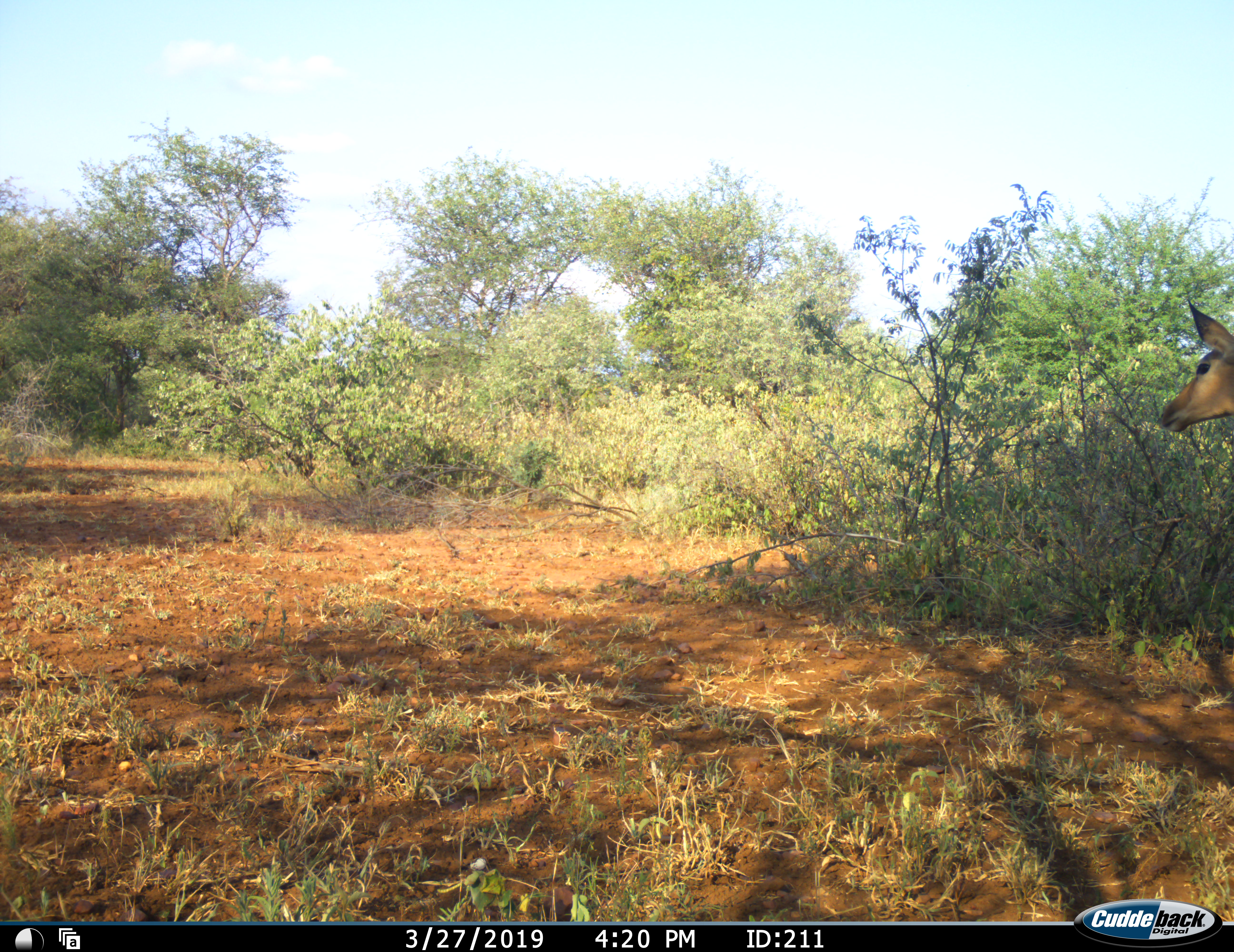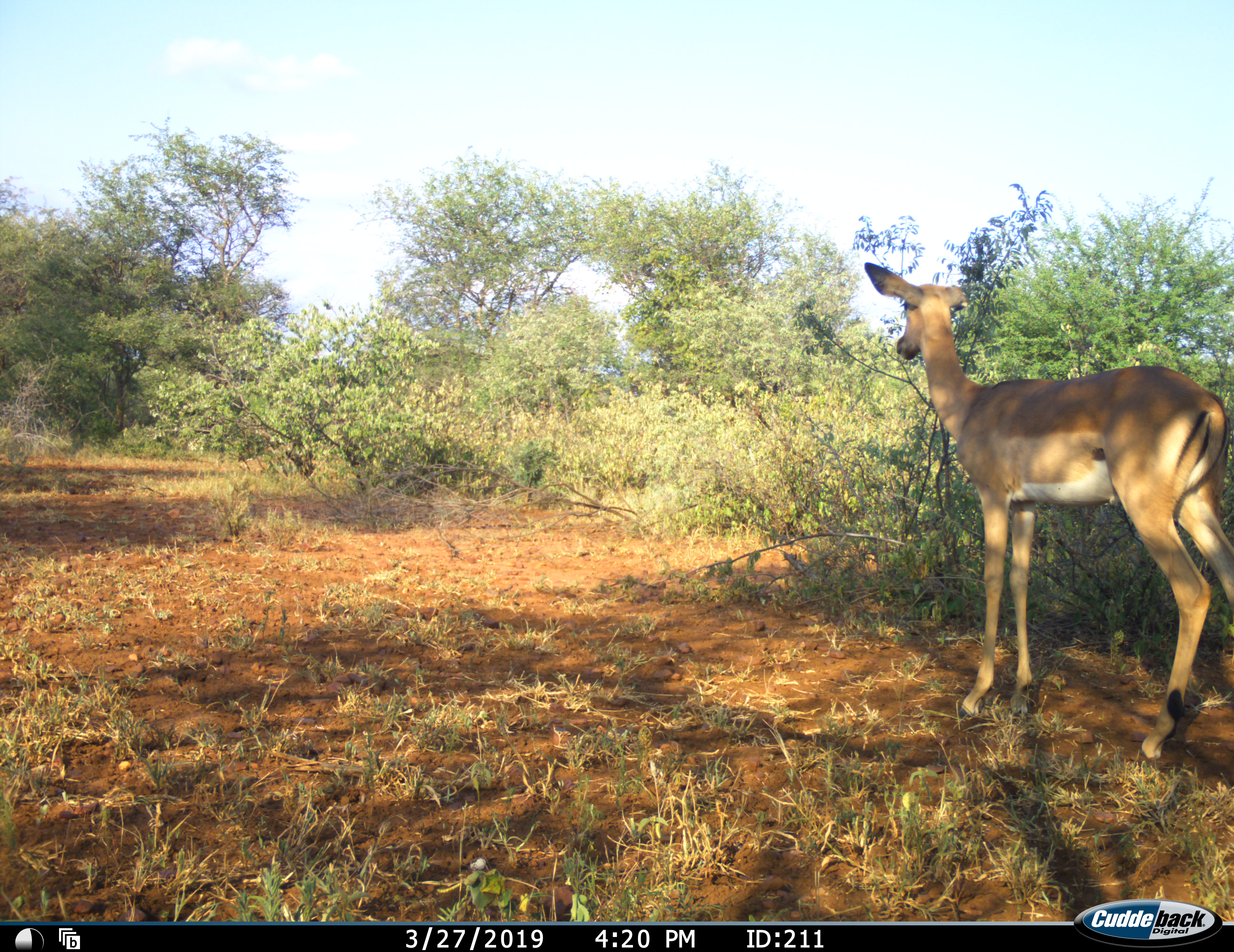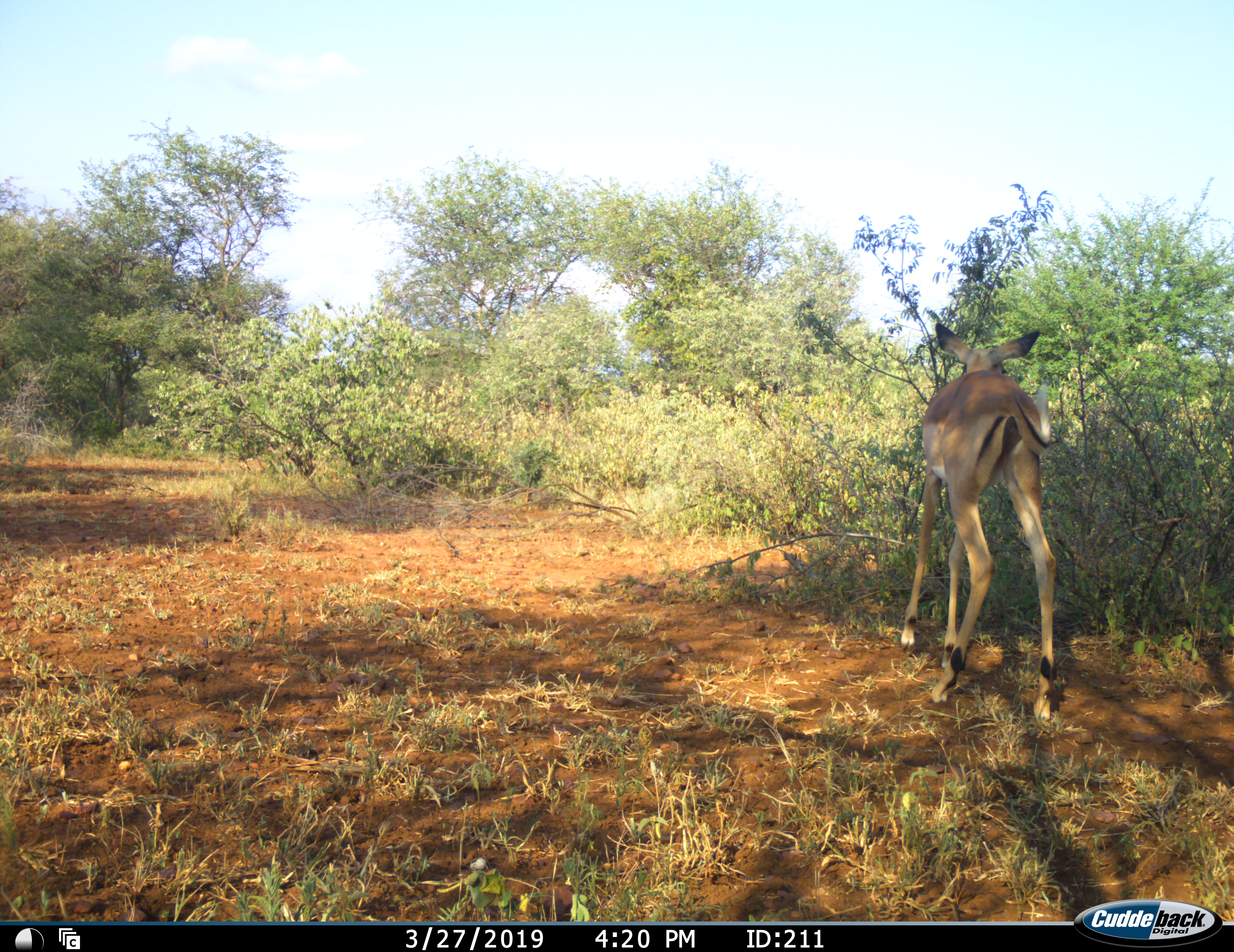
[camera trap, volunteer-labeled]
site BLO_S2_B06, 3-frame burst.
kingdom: Animalia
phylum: Chordata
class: Mammalia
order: Artiodactyla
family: Bovidae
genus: Aepyceros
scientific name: Aepyceros melampus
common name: impala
Impala (Aepyceros melampus), count 1. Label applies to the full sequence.